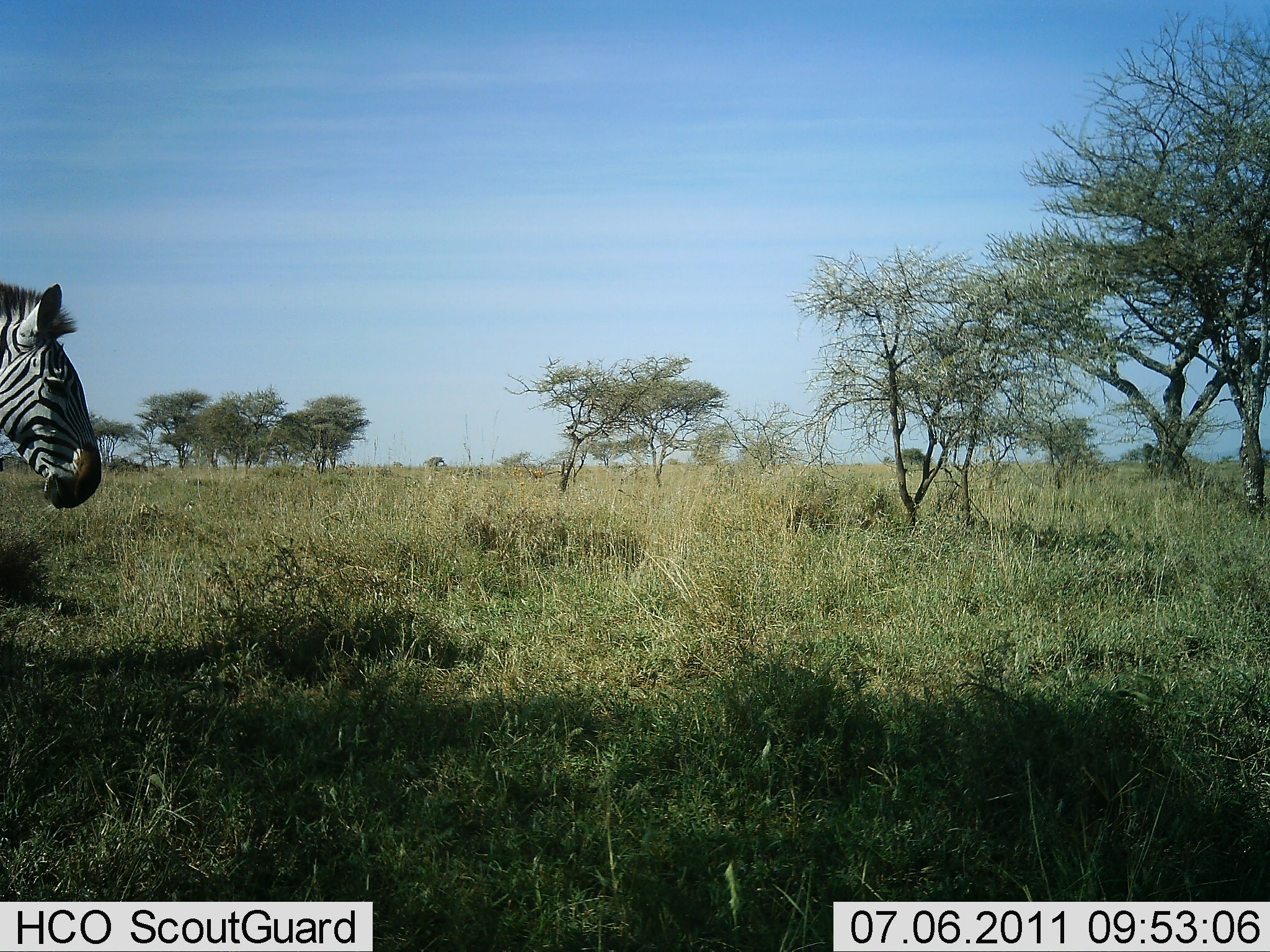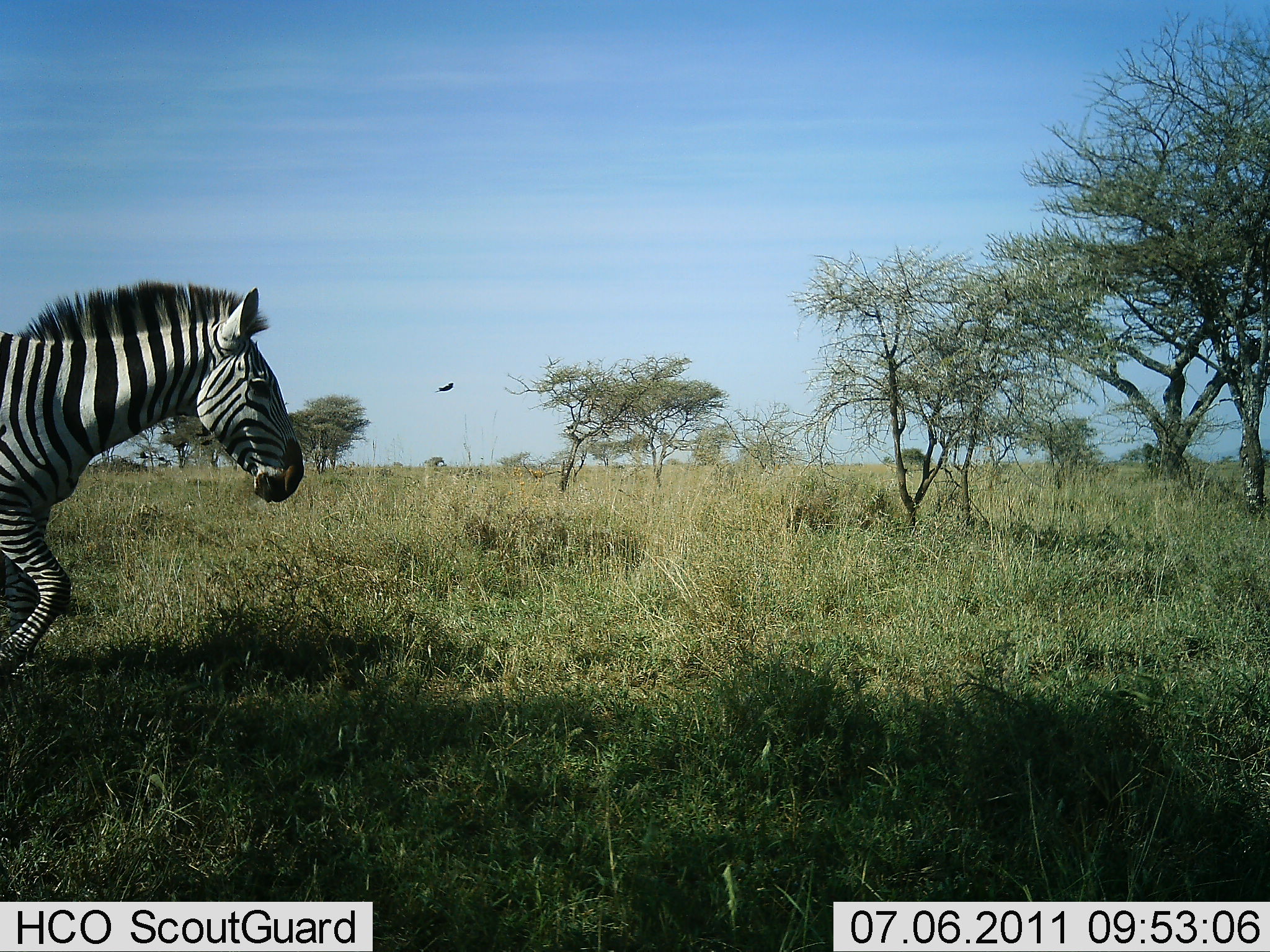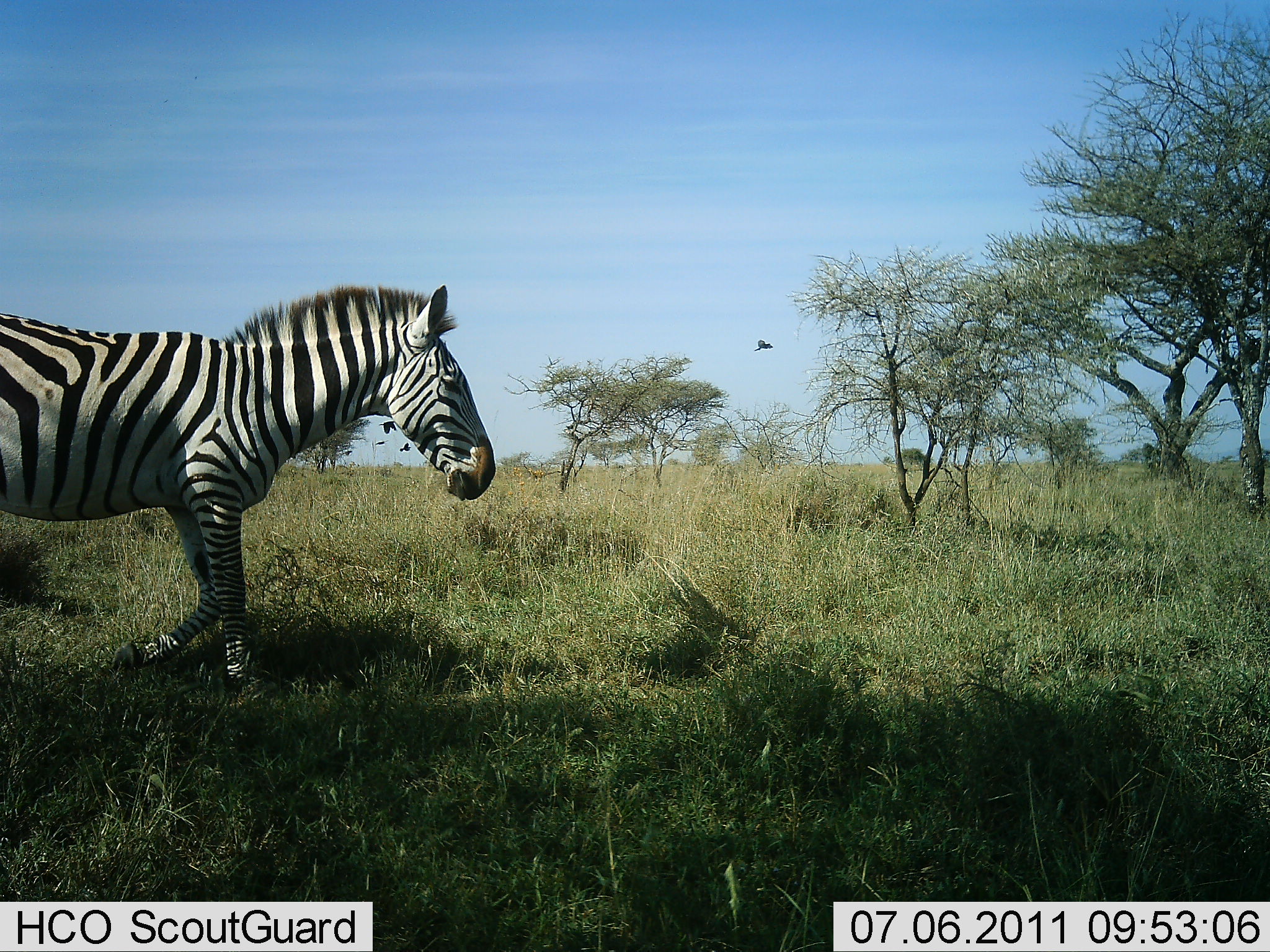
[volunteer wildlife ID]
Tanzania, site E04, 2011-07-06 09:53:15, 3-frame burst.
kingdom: Animalia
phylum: Chordata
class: Mammalia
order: Perissodactyla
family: Equidae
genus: Equus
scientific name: Equus quagga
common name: plains zebra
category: zebra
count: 1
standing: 0%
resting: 0%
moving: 100%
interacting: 0%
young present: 0%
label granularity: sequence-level